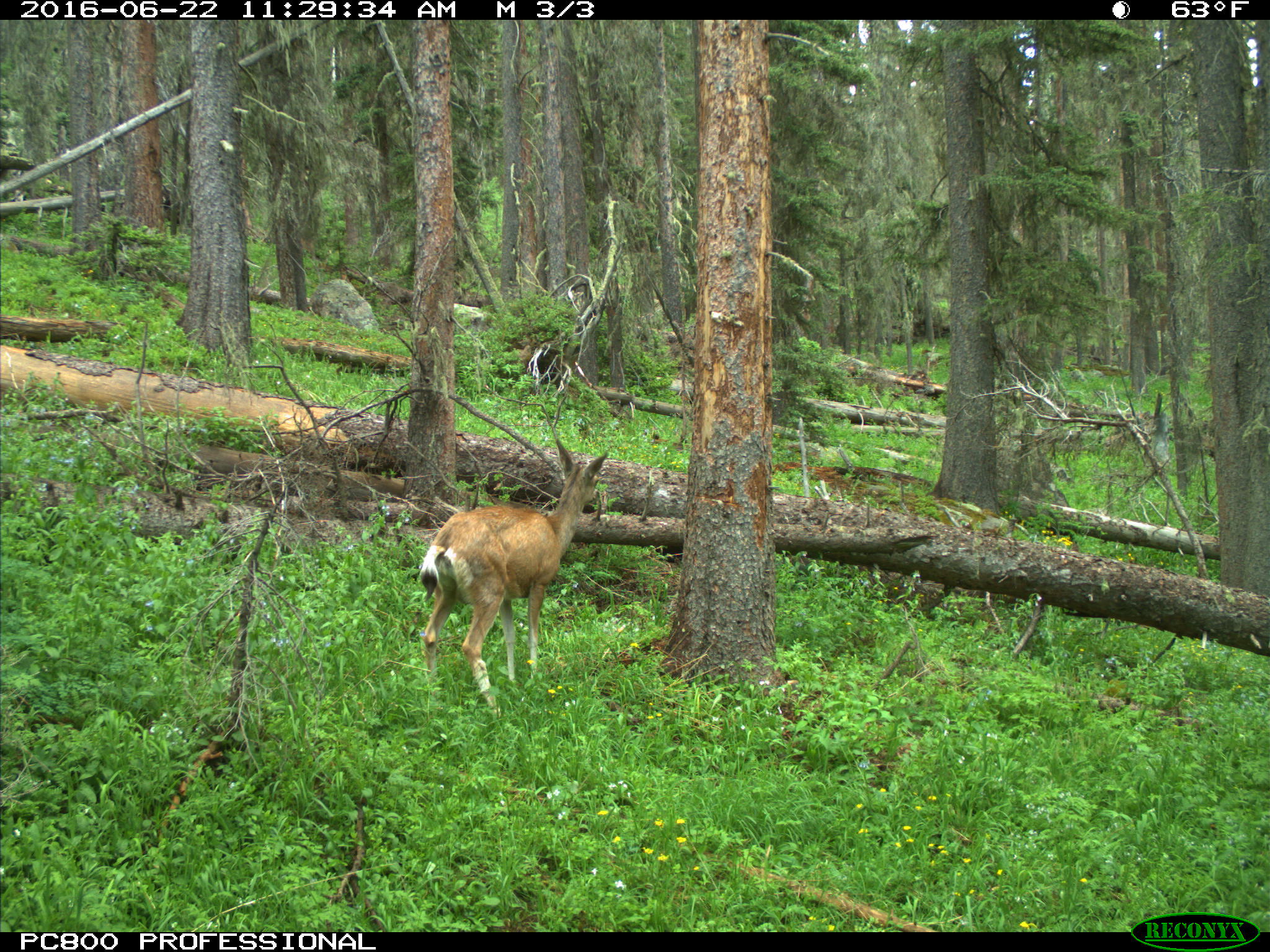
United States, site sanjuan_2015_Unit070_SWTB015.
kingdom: Animalia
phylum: Chordata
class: Mammalia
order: Artiodactyla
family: Cervidae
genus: Odocoileus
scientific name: Odocoileus hemionus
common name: mule deer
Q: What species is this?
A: Odocoileus hemionus (mule deer).